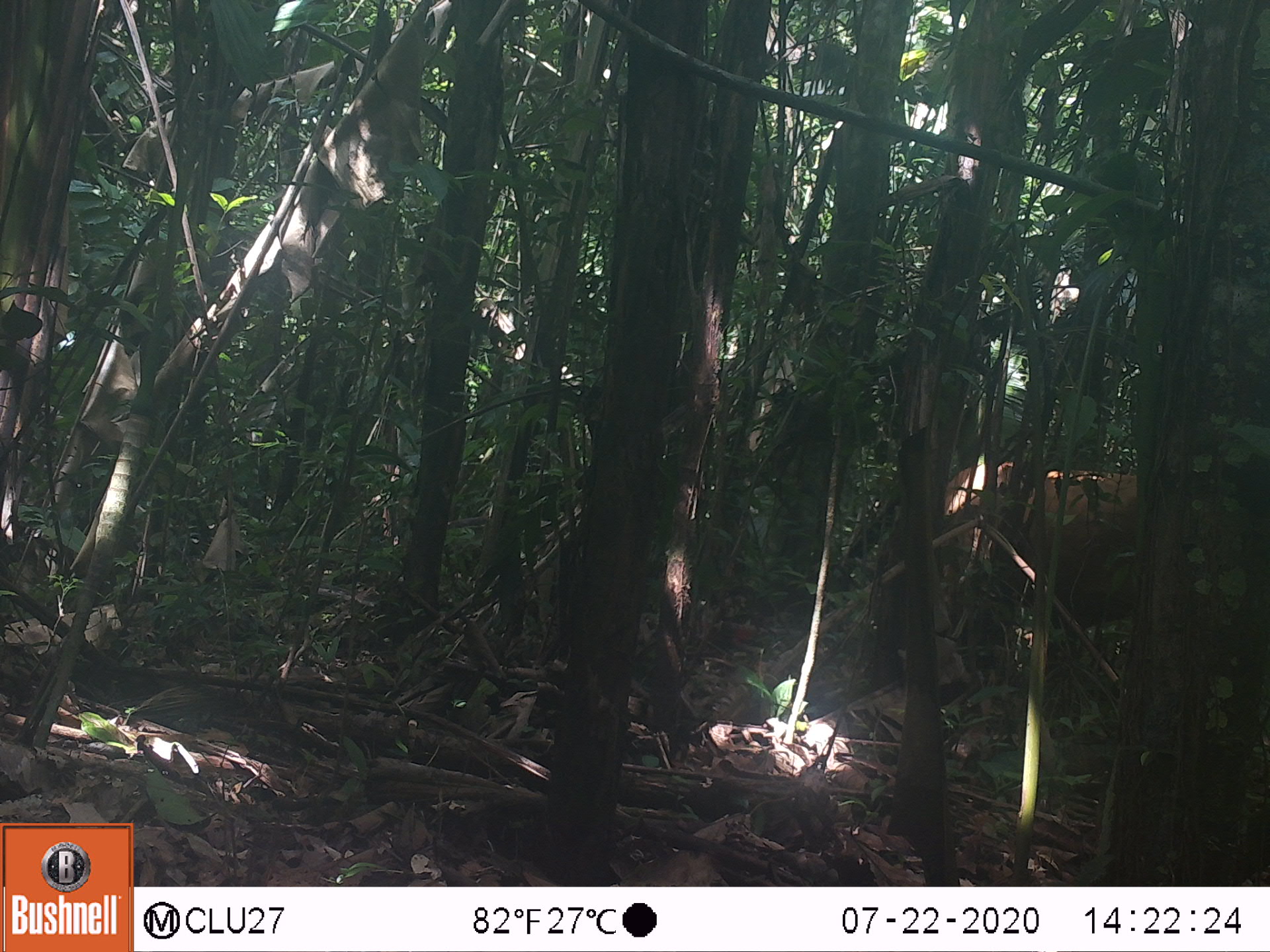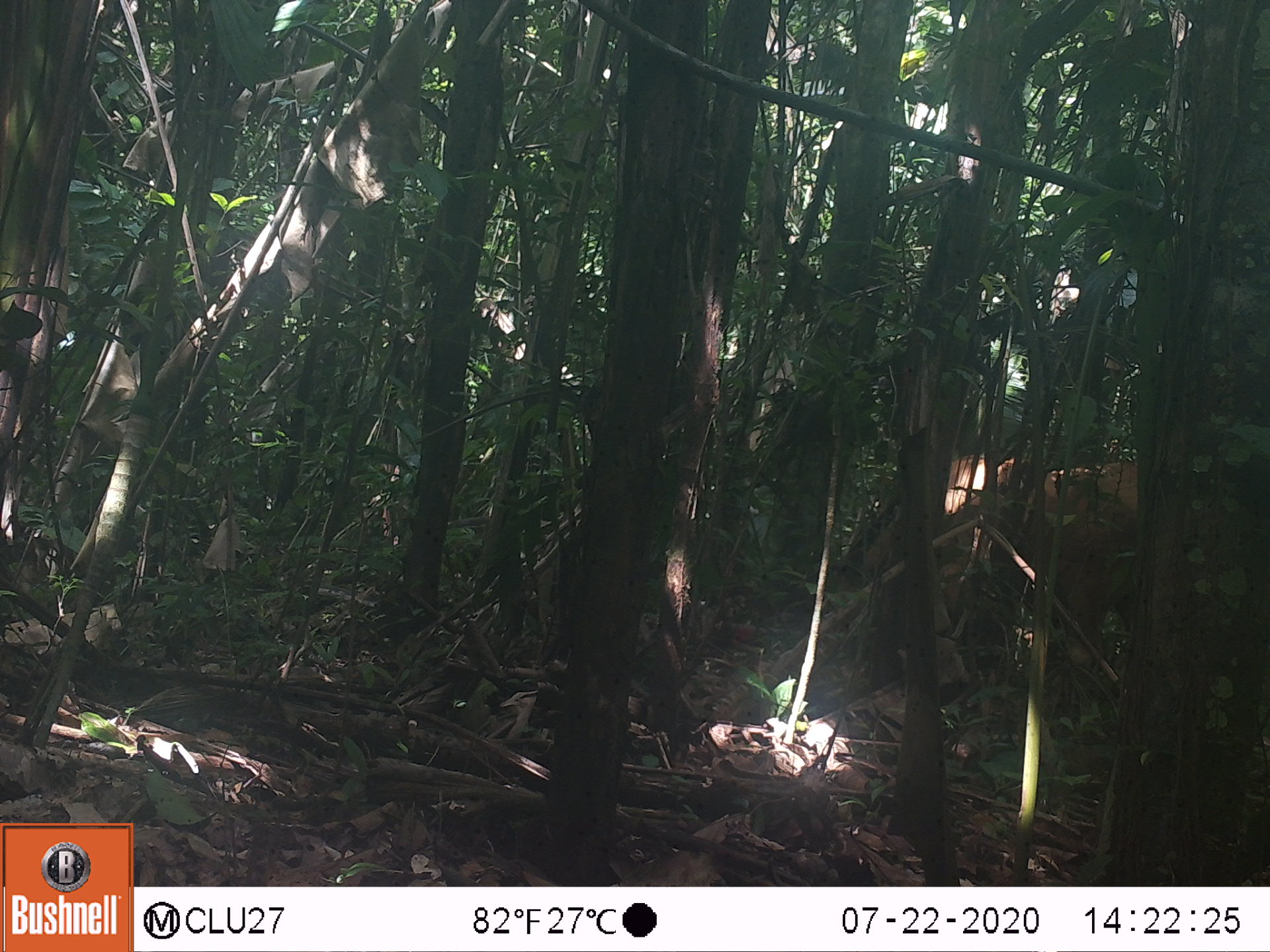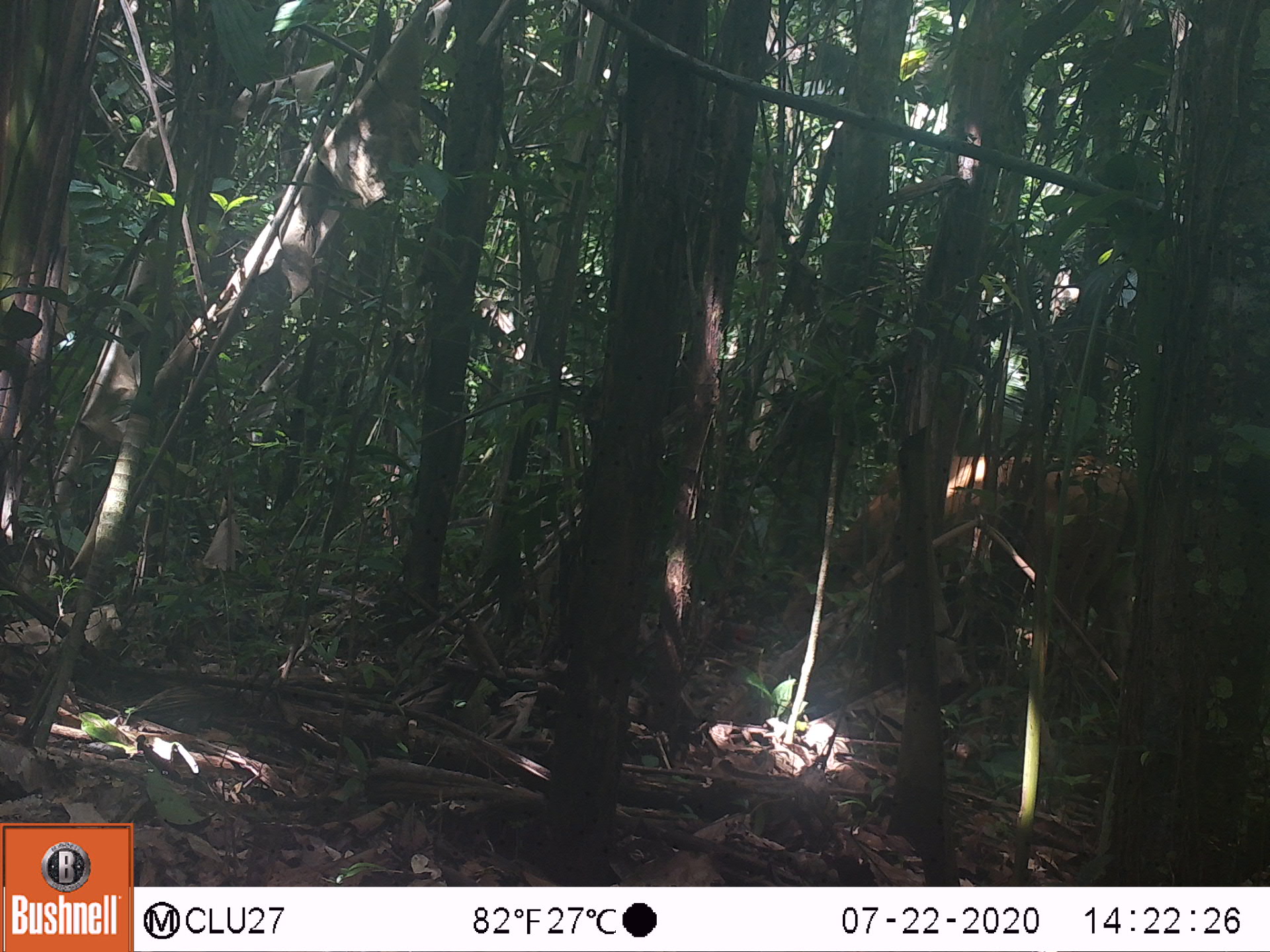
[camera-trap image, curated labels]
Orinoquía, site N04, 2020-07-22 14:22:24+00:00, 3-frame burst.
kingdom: Animalia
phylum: Chordata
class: Mammalia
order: Artiodactyla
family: Bovidae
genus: Bos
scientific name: Bos taurus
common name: cow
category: cattle